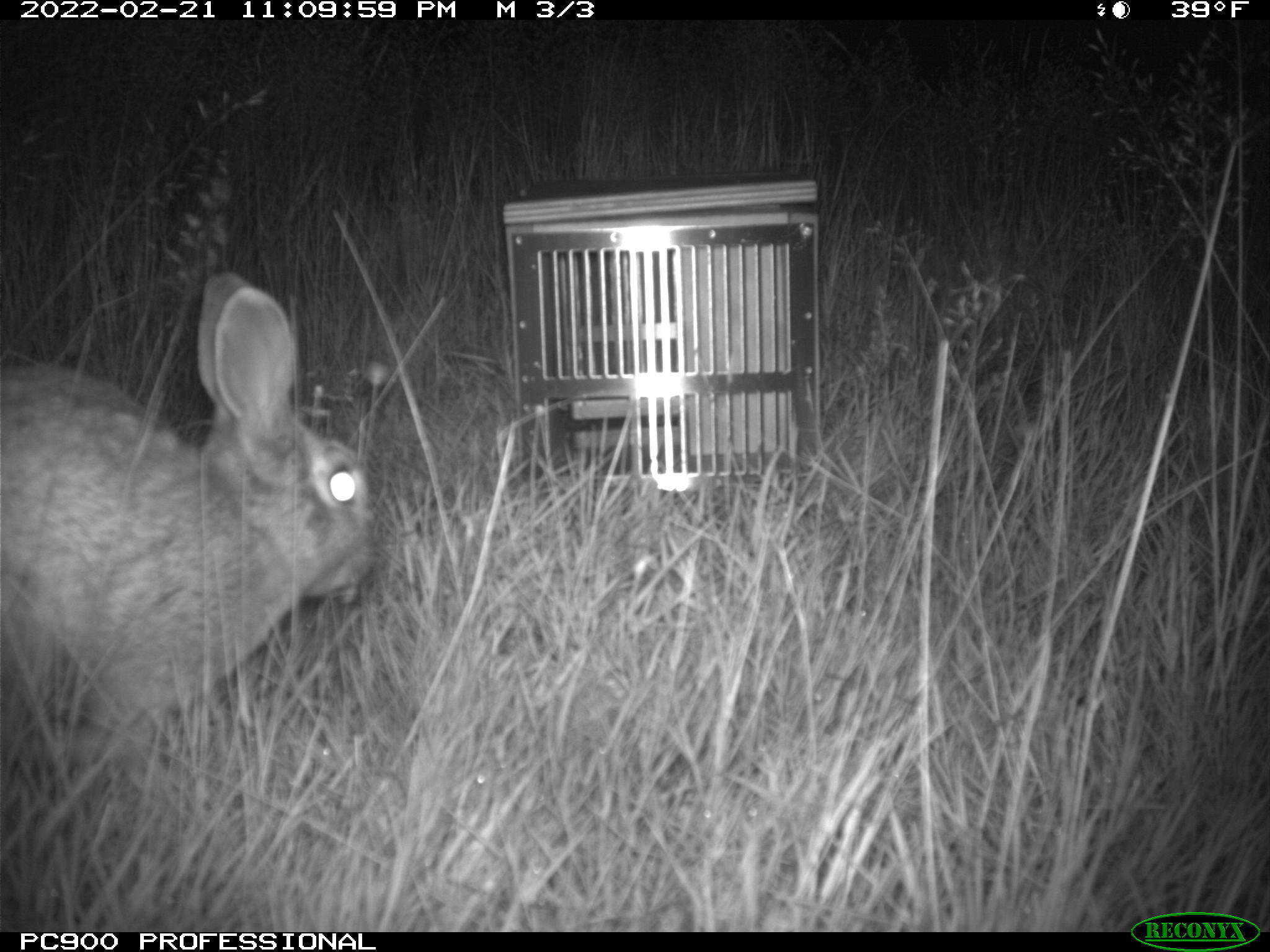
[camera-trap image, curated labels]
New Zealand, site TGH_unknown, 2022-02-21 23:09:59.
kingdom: Animalia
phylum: Chordata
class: Mammalia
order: Lagomorpha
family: Leporidae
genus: Oryctolagus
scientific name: Oryctolagus cuniculus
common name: european rabbit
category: rabbit